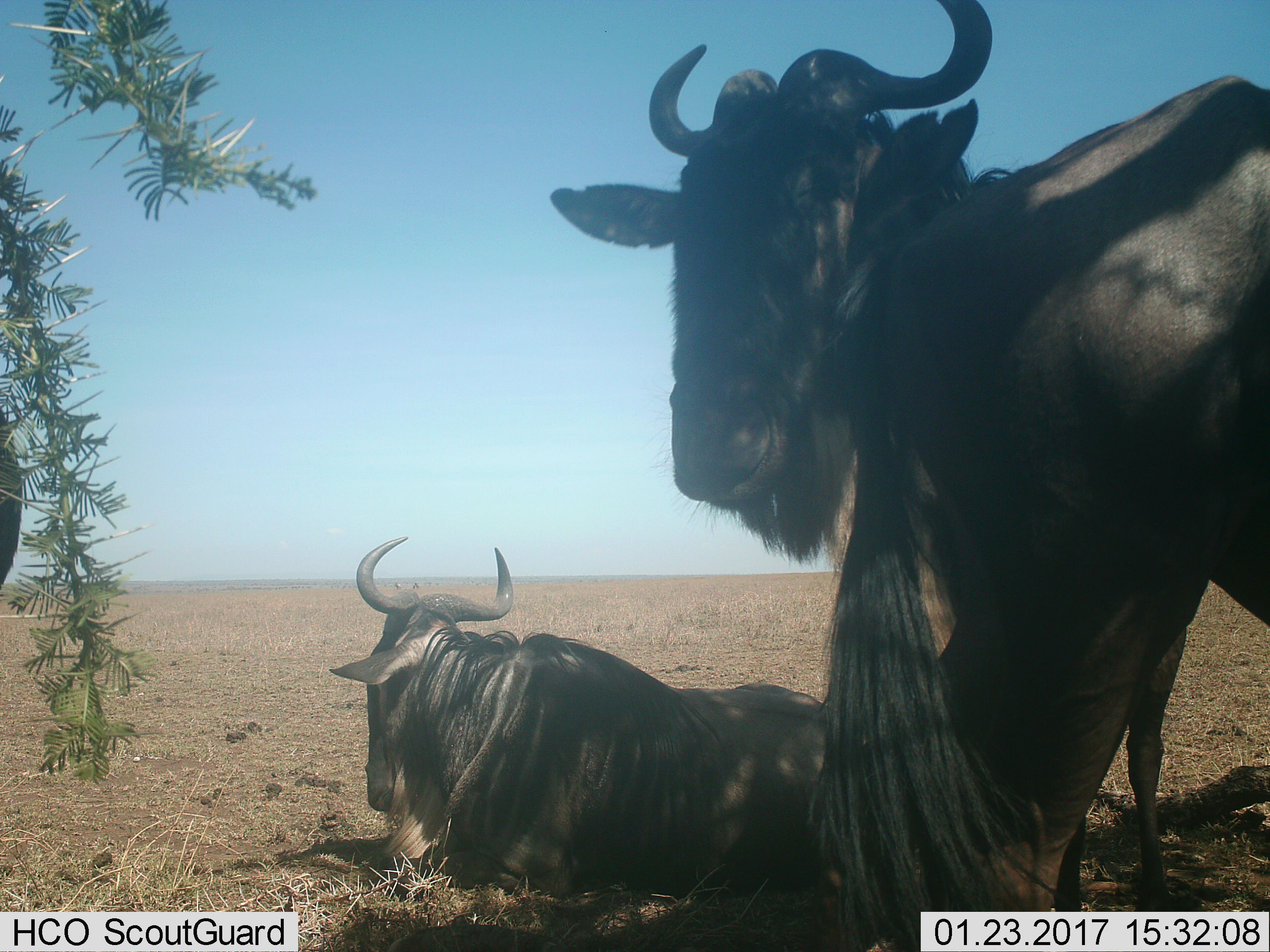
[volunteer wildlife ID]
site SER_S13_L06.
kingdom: Animalia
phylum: Chordata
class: Mammalia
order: Artiodactyla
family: Bovidae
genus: Connochaetes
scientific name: Connochaetes taurinus taurinus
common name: blue wildebeest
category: wildebeestblue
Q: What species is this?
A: Wildebeestblue (blue wildebeest) (Connochaetes taurinus taurinus).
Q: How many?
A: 2.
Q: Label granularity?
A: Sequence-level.